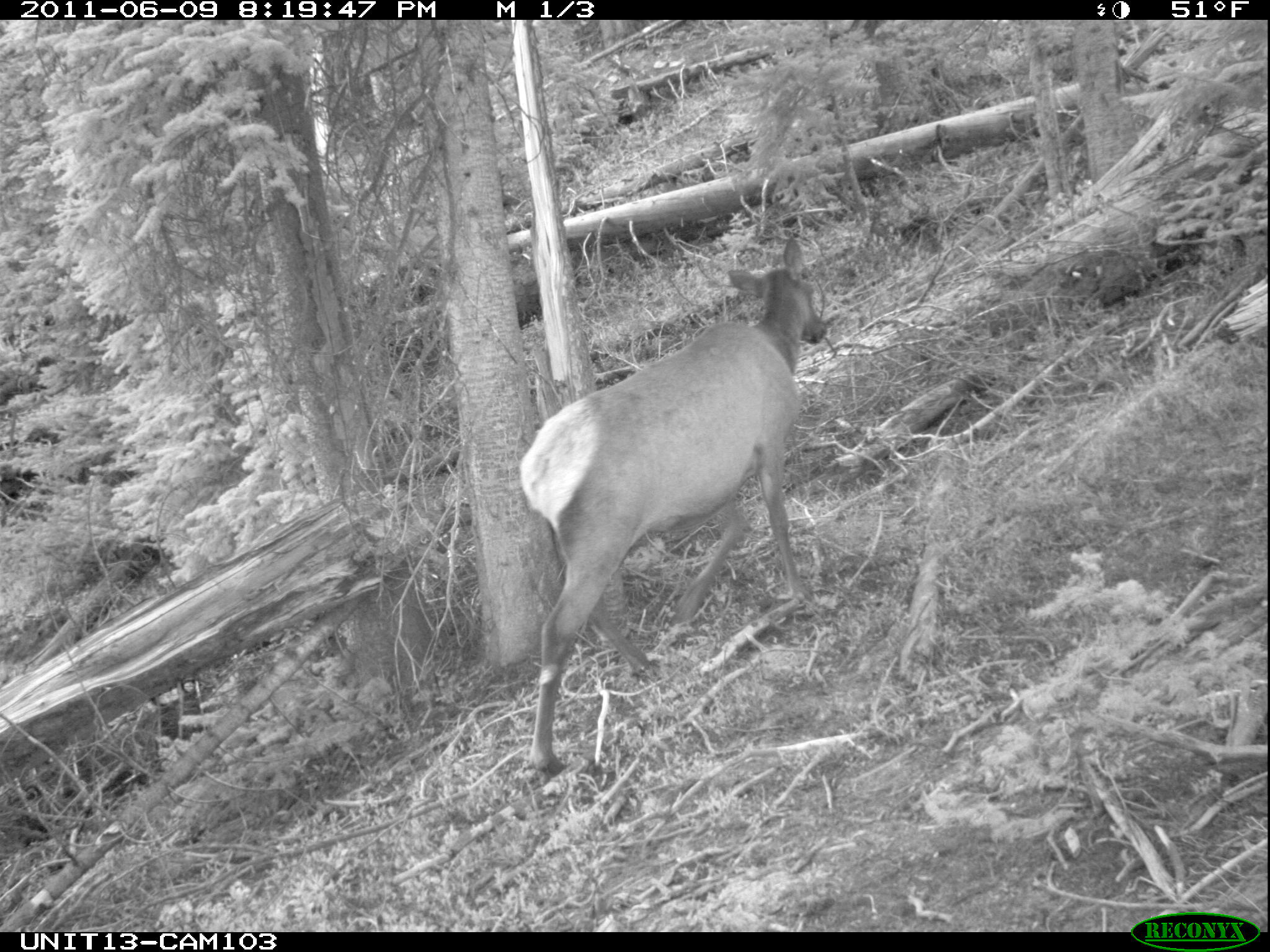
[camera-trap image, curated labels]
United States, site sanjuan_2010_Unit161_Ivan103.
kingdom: Animalia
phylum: Chordata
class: Mammalia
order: Artiodactyla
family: Cervidae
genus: Cervus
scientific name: Cervus elaphus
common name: red deer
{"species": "Cervus elaphus (red deer)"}